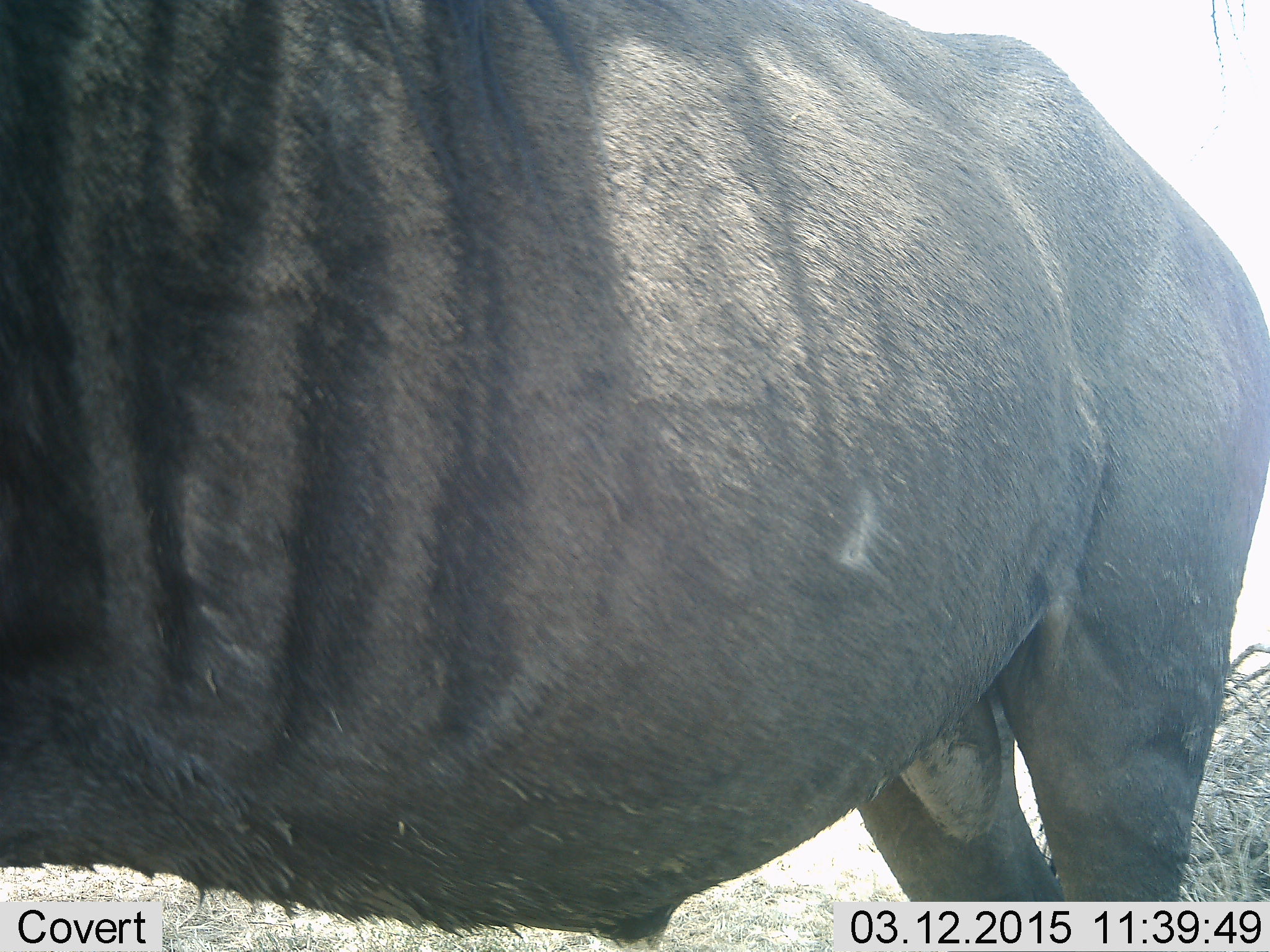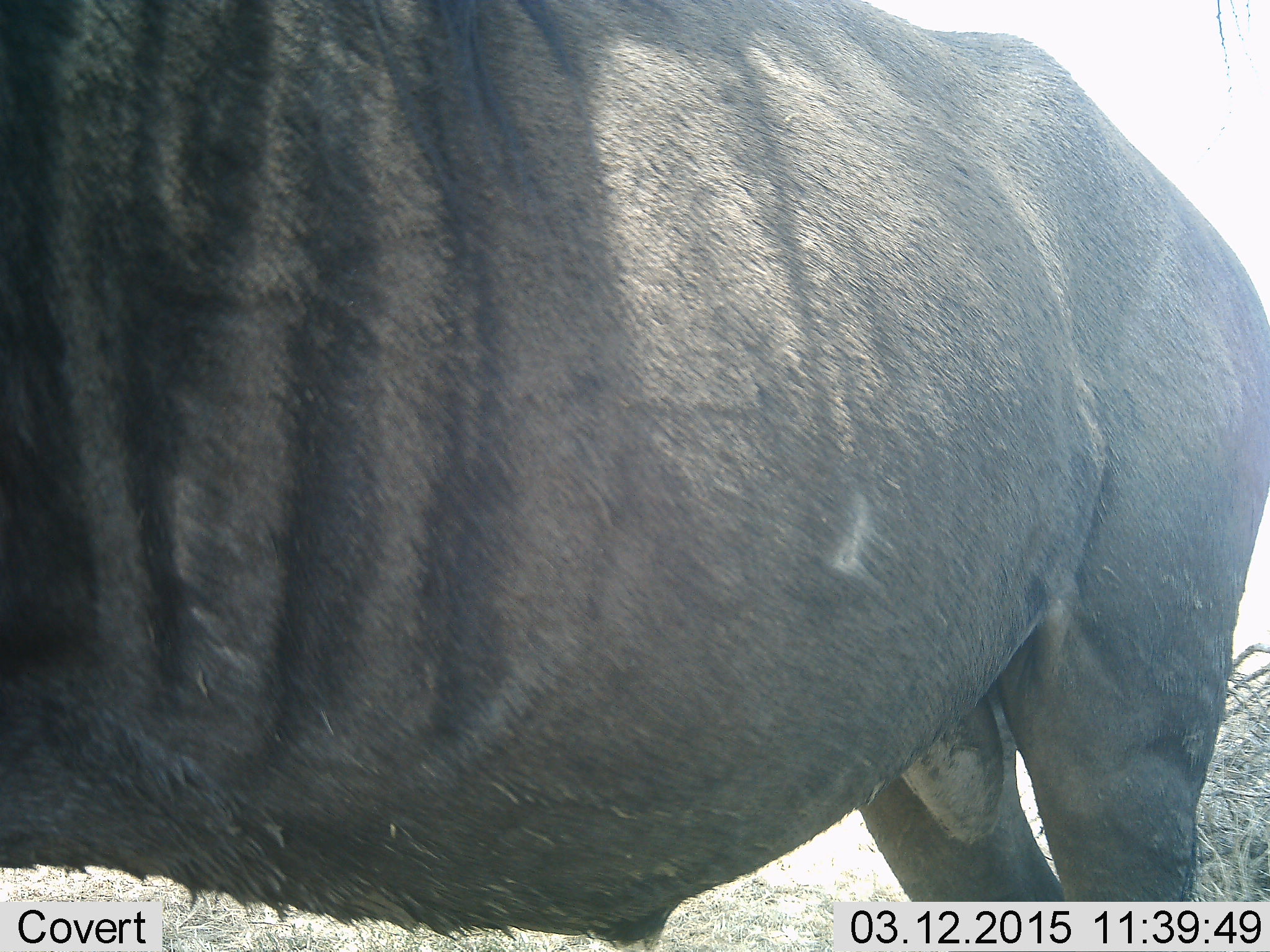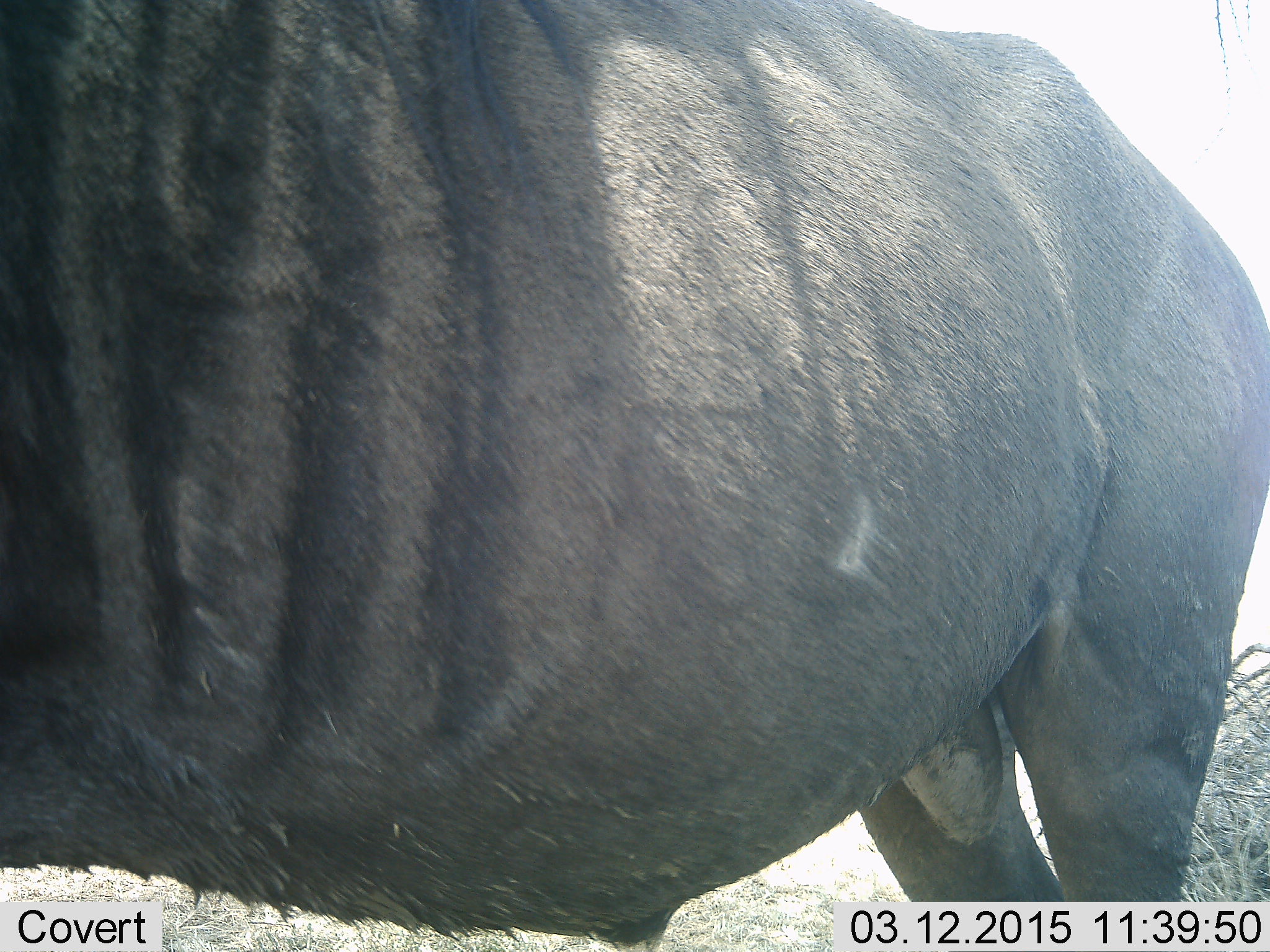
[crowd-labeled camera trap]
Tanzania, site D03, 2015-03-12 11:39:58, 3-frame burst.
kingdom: Animalia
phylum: Chordata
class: Mammalia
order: Artiodactyla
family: Bovidae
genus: Connochaetes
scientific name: Connochaetes taurinus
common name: blue wildebeest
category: wildebeest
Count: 1.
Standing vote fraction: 100%.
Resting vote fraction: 0%.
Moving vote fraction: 0%.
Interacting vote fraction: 0%.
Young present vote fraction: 0%.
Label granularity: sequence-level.